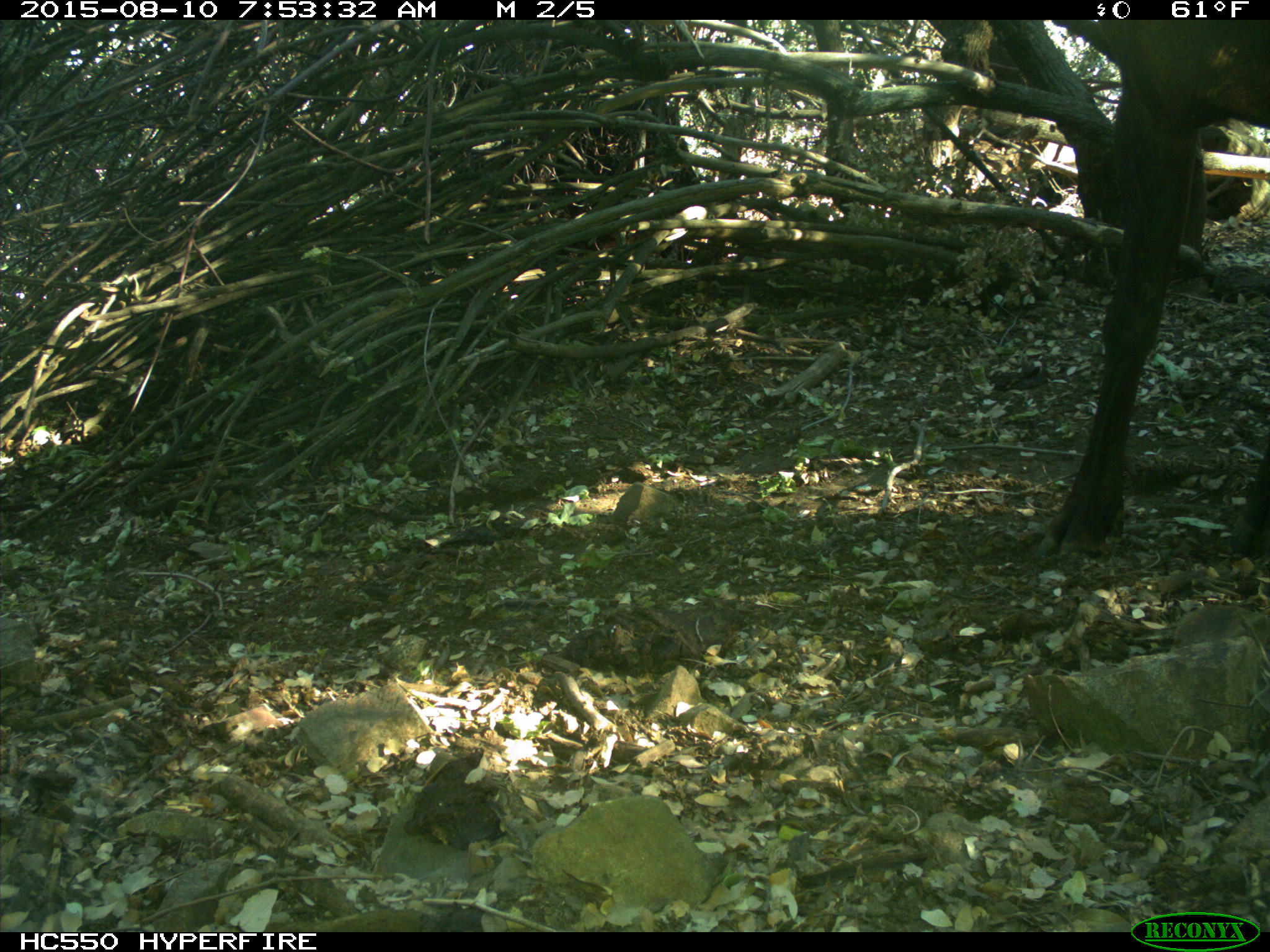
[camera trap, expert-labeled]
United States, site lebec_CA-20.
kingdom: Animalia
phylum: Chordata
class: Mammalia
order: Artiodactyla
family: Cervidae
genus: Cervus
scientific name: Cervus canadensis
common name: elk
Cervus canadensis (elk).